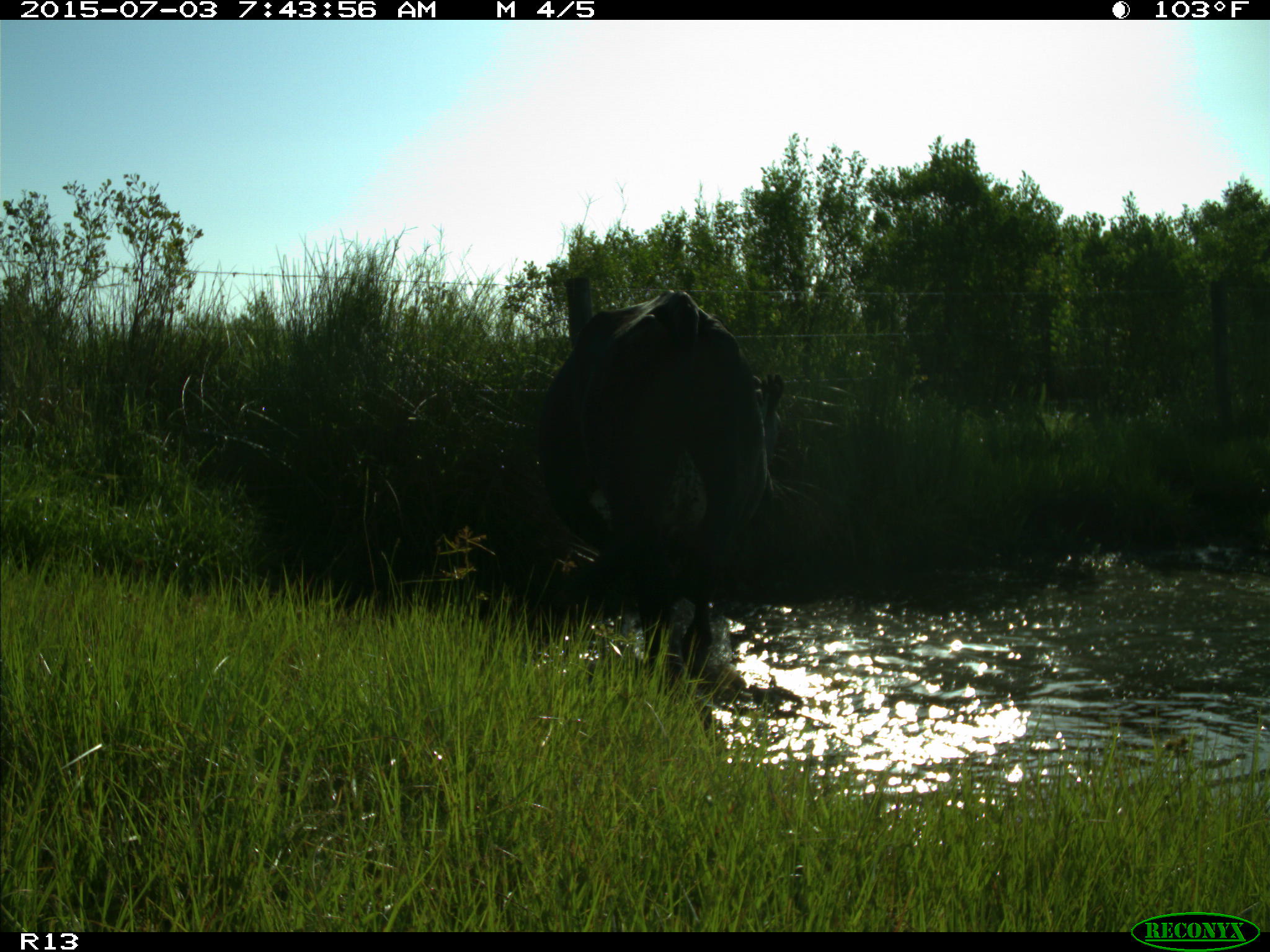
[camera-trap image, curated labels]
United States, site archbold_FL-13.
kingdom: Animalia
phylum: Chordata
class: Mammalia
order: Artiodactyla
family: Bovidae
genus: Bos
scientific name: Bos taurus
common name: domestic cow